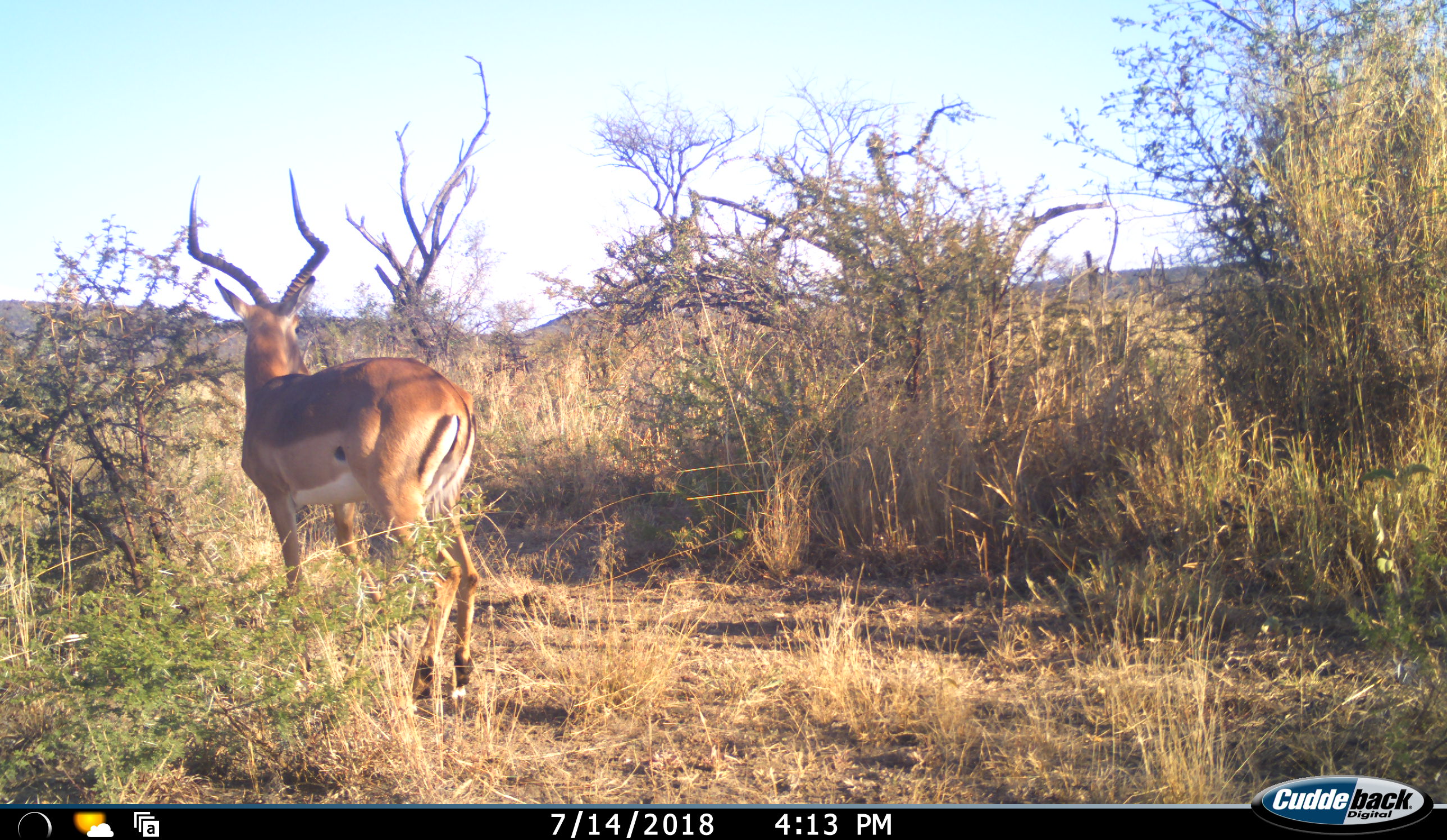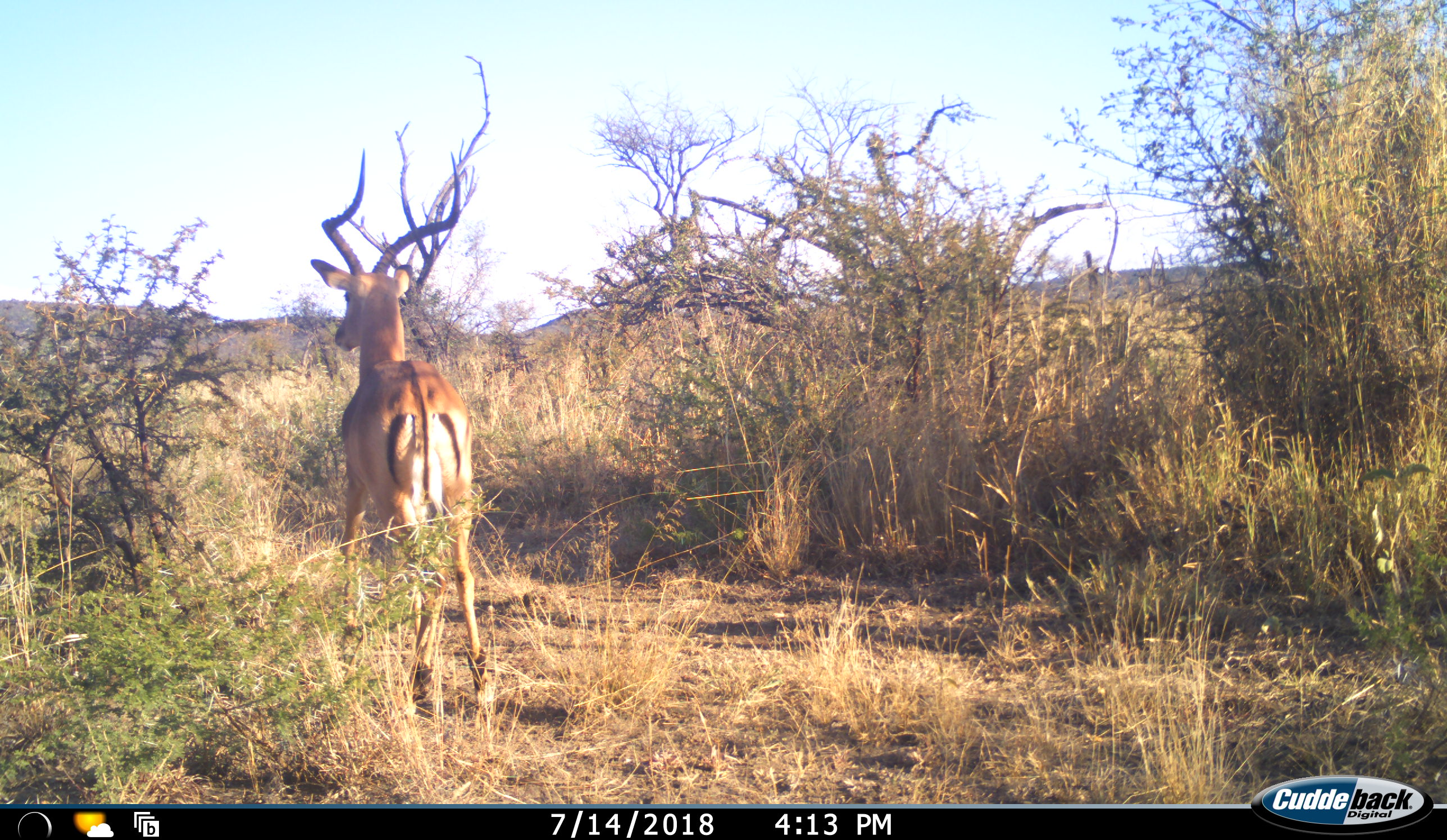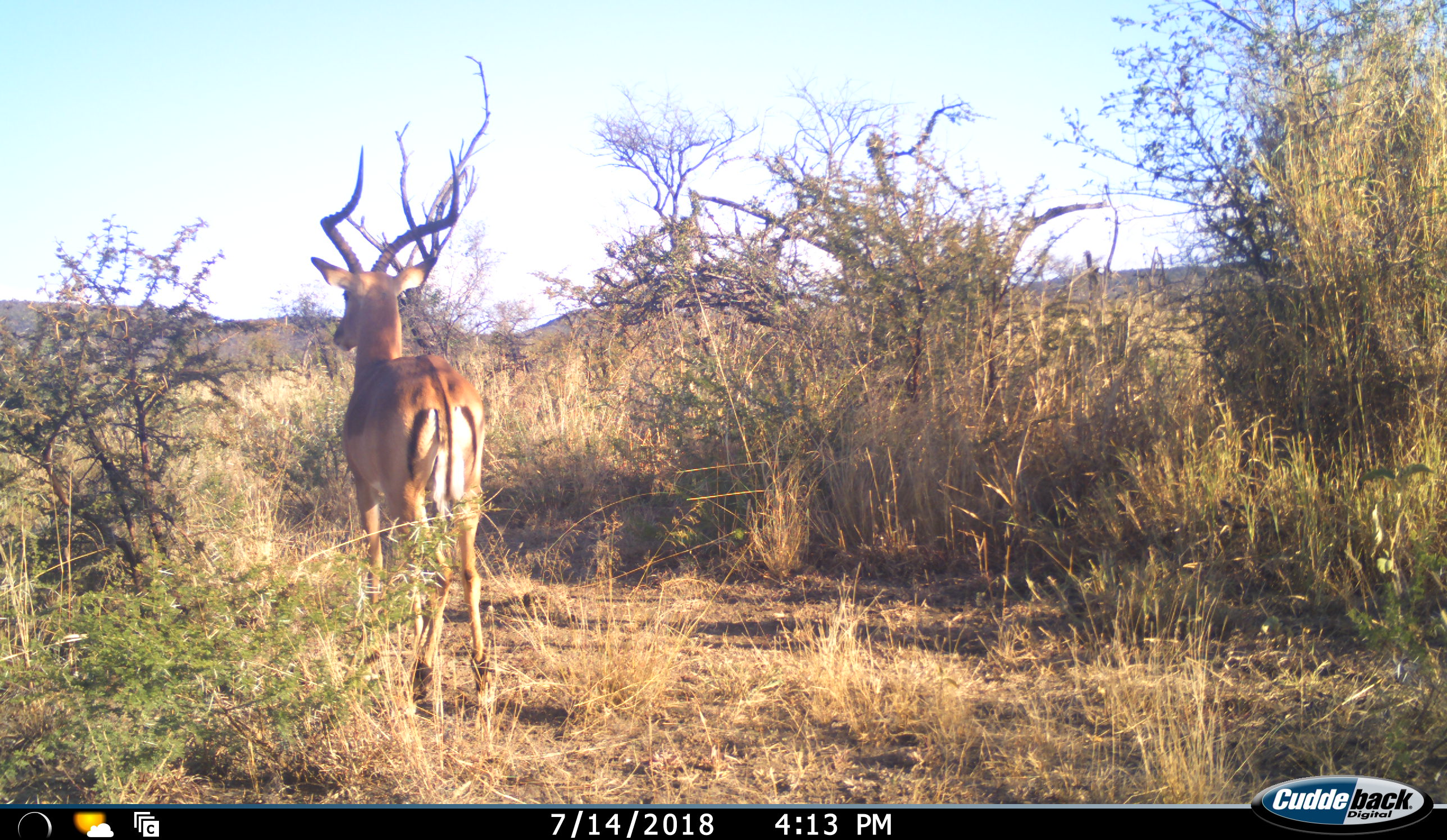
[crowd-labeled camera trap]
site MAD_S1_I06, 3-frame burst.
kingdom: Animalia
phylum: Chordata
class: Mammalia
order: Artiodactyla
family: Bovidae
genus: Aepyceros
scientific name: Aepyceros melampus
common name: impala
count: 1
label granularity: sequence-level